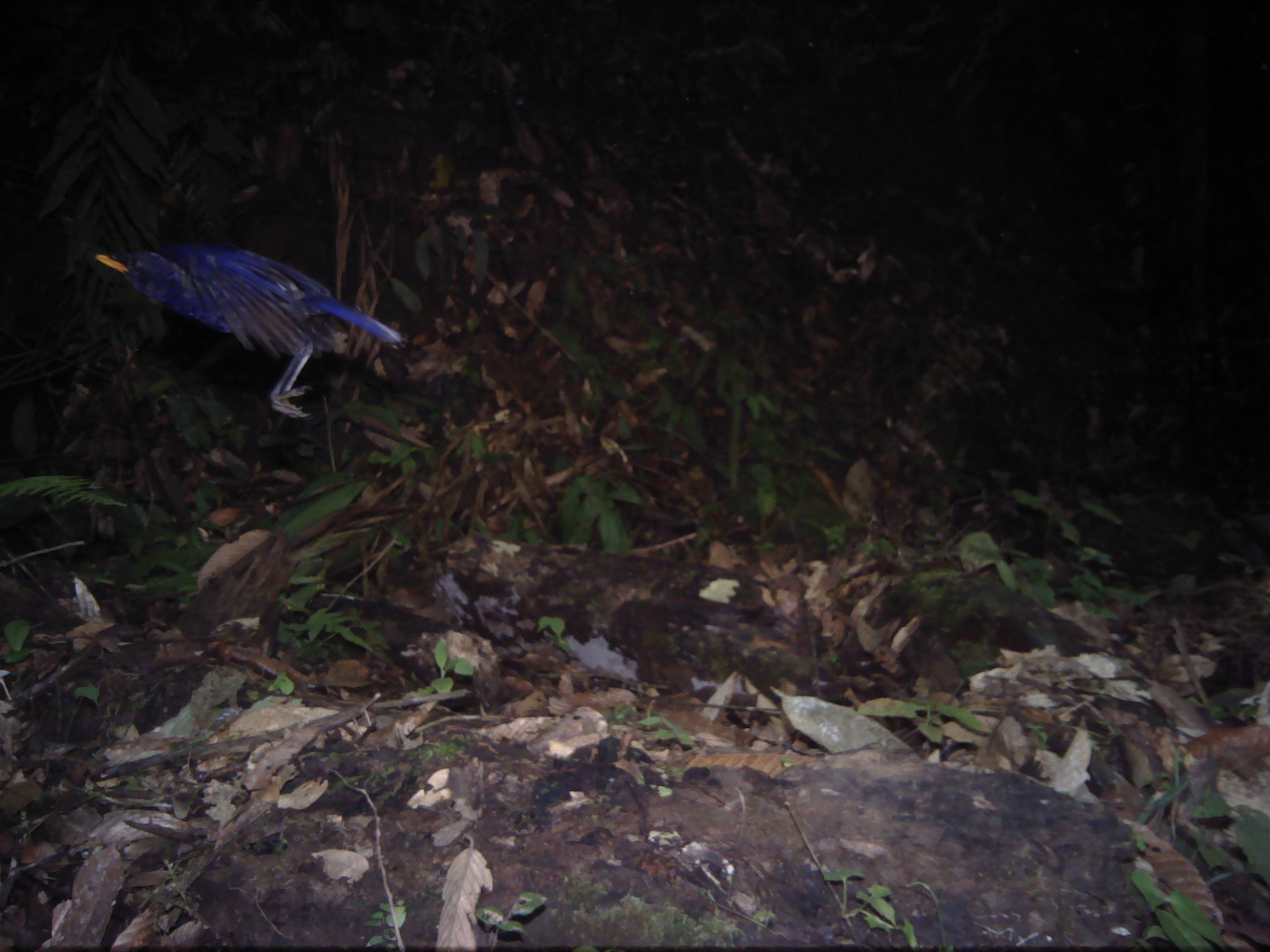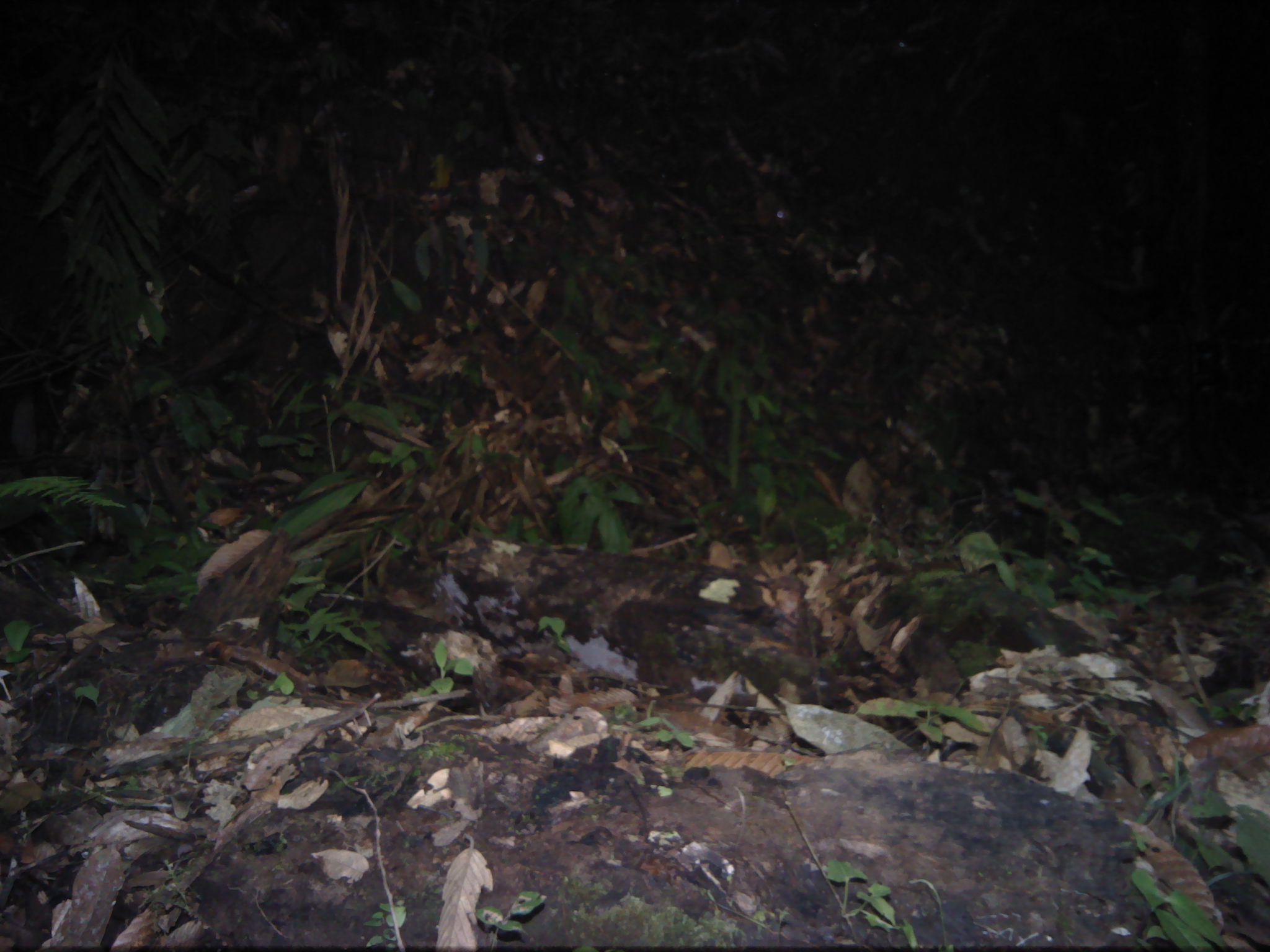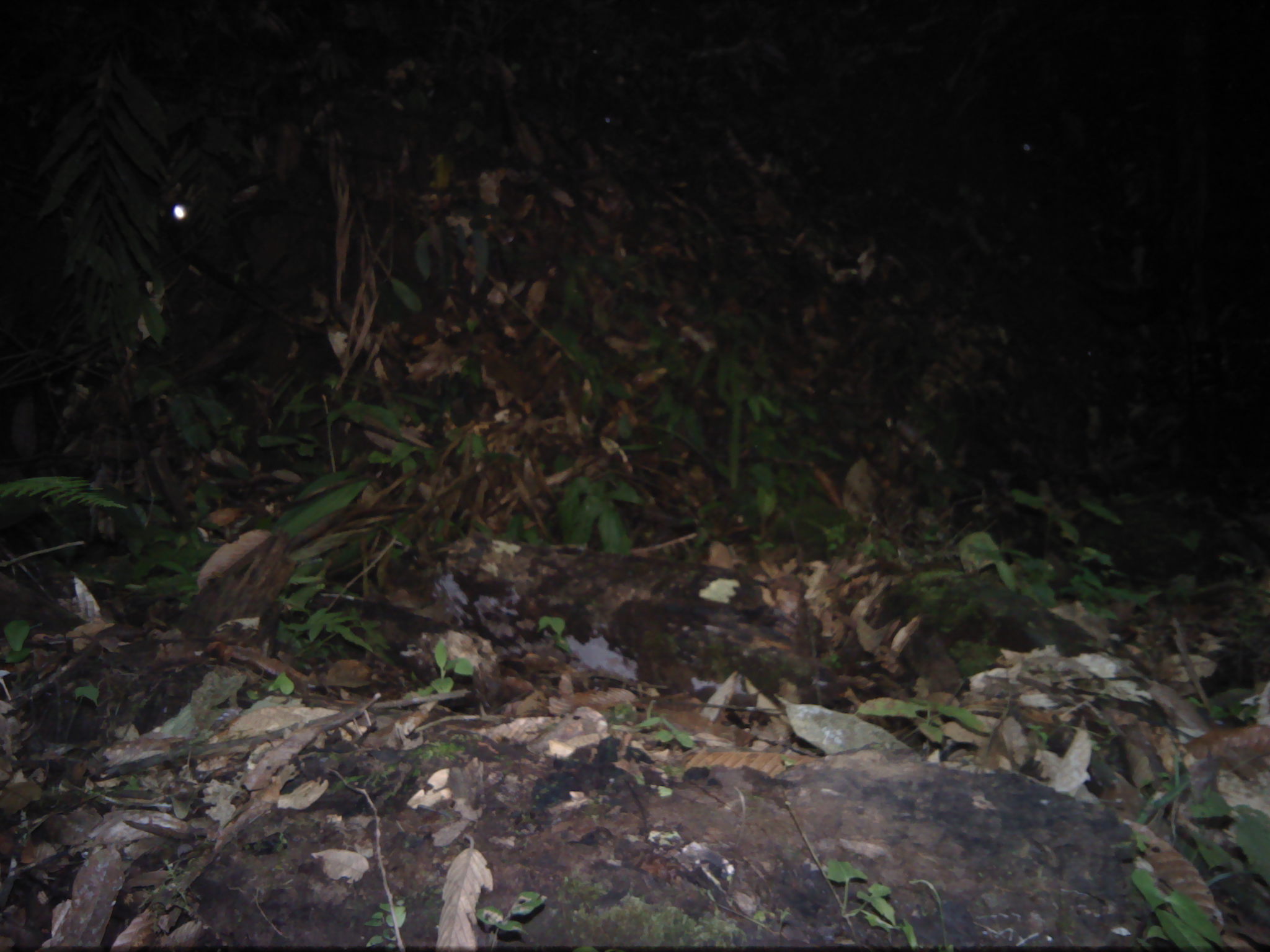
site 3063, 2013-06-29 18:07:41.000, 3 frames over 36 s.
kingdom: Animalia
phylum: Chordata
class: Aves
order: Passeriformes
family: Muscicapidae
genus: Myophonus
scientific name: Myophonus caeruleus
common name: blue whistling-thrush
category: myiophoneus caeruleus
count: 1